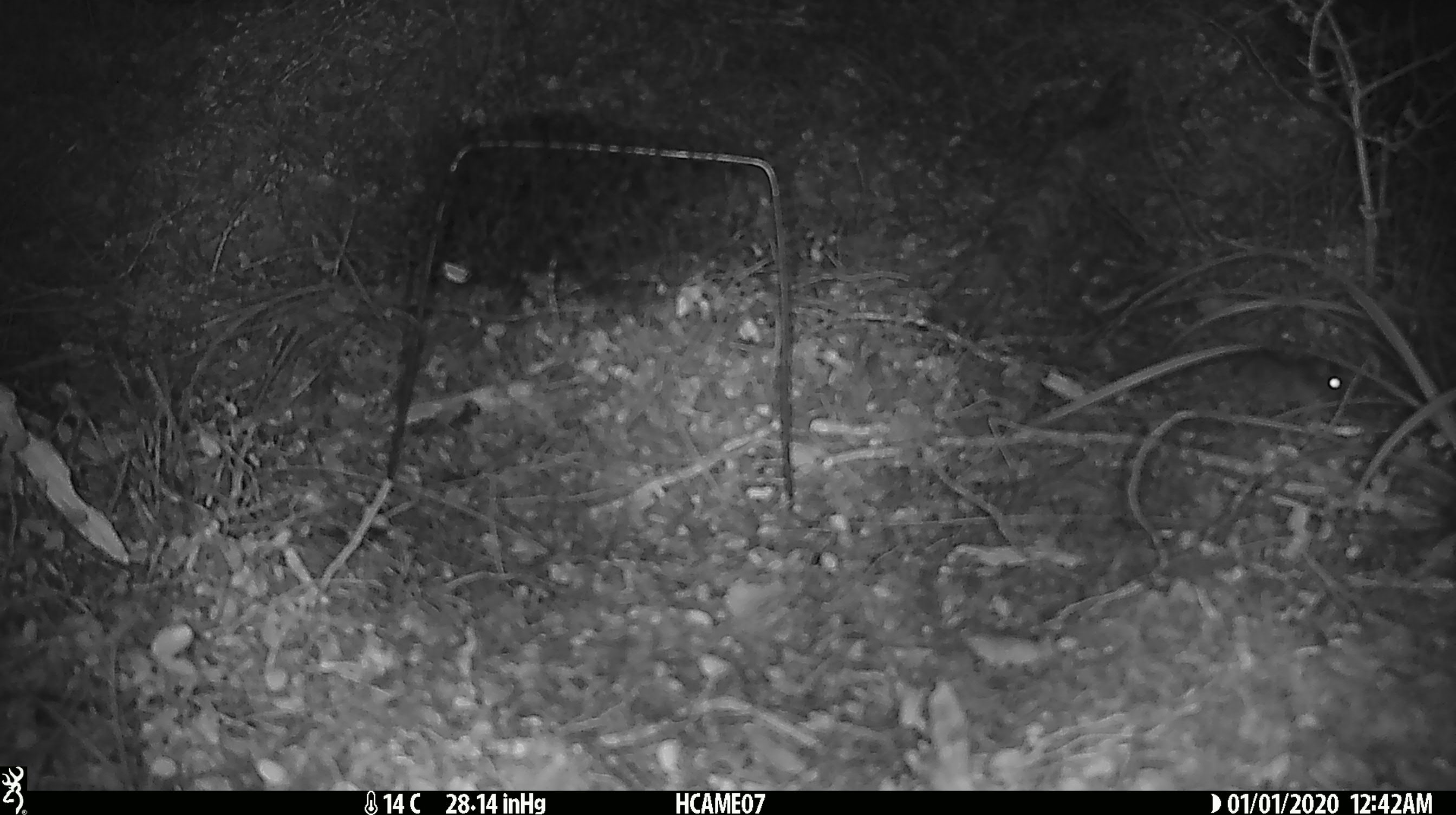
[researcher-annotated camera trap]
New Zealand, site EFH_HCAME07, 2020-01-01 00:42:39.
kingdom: Animalia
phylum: Chordata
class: Mammalia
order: Rodentia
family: Muridae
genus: Mus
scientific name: Mus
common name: mouse